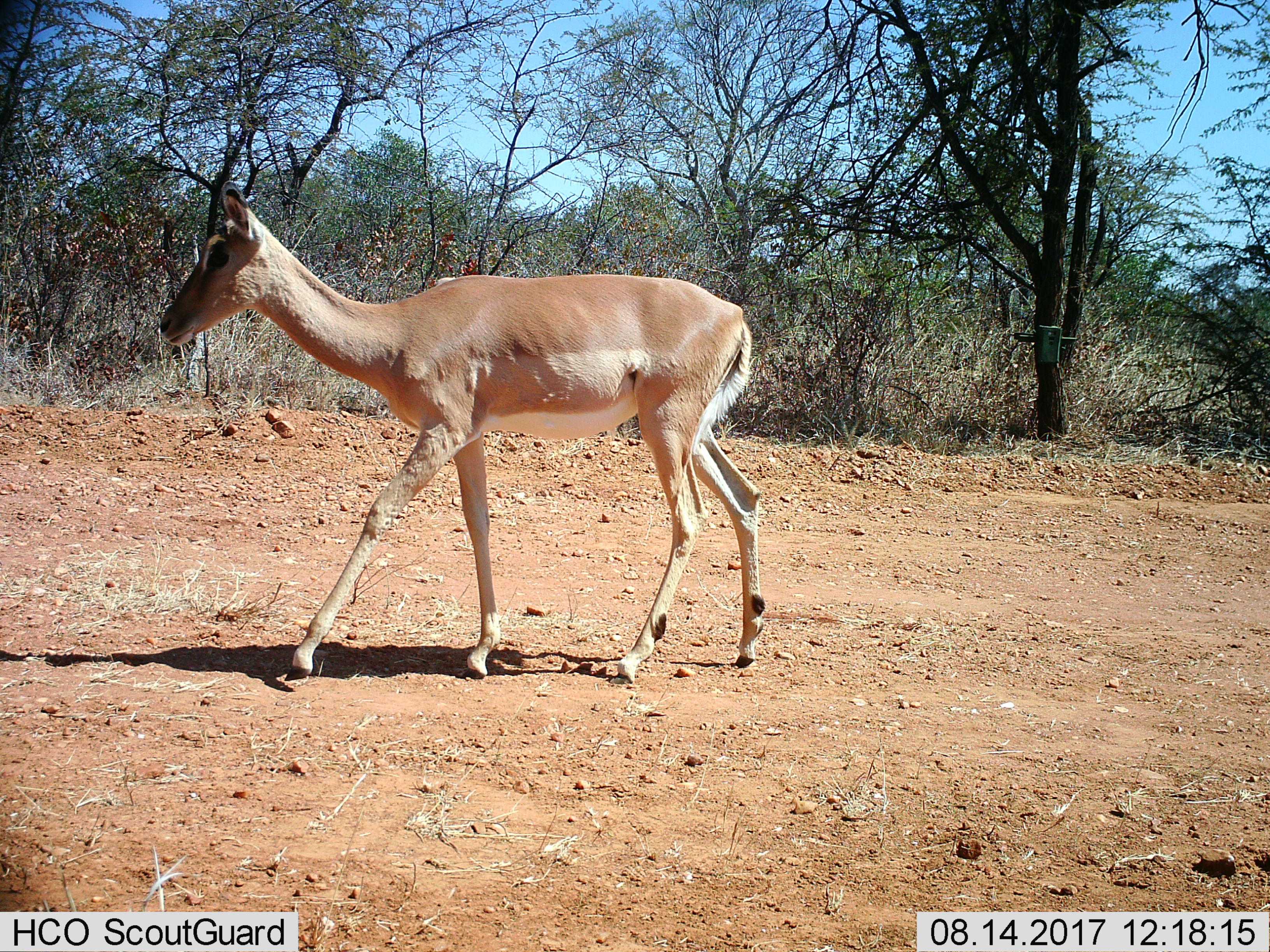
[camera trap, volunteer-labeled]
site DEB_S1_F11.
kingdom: Animalia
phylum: Chordata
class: Mammalia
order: Artiodactyla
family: Bovidae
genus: Aepyceros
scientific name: Aepyceros melampus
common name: impala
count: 1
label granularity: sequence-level